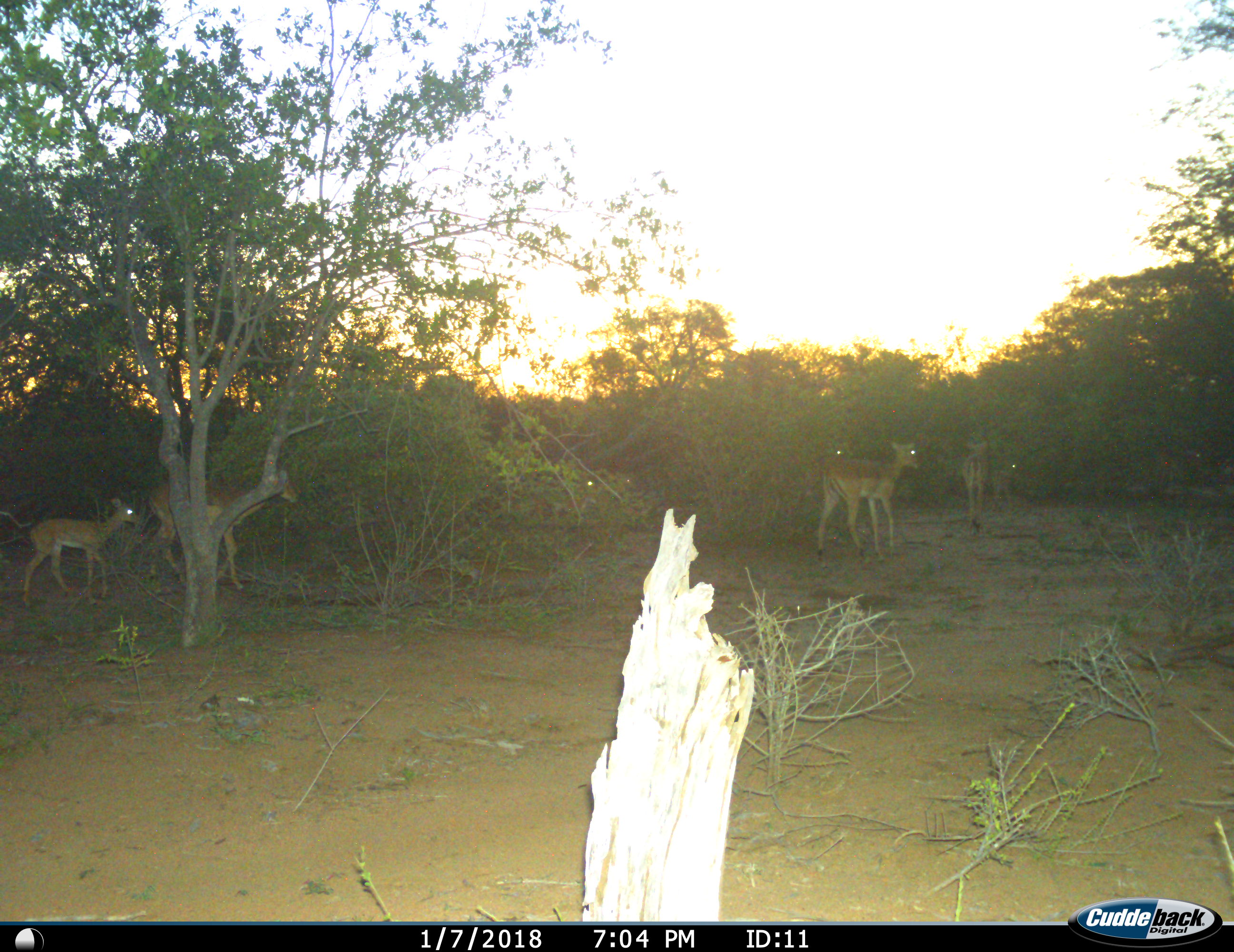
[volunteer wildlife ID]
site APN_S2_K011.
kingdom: Animalia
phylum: Chordata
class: Mammalia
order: Artiodactyla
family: Bovidae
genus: Aepyceros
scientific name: Aepyceros melampus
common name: impala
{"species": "impala (Aepyceros melampus)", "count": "7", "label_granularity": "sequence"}